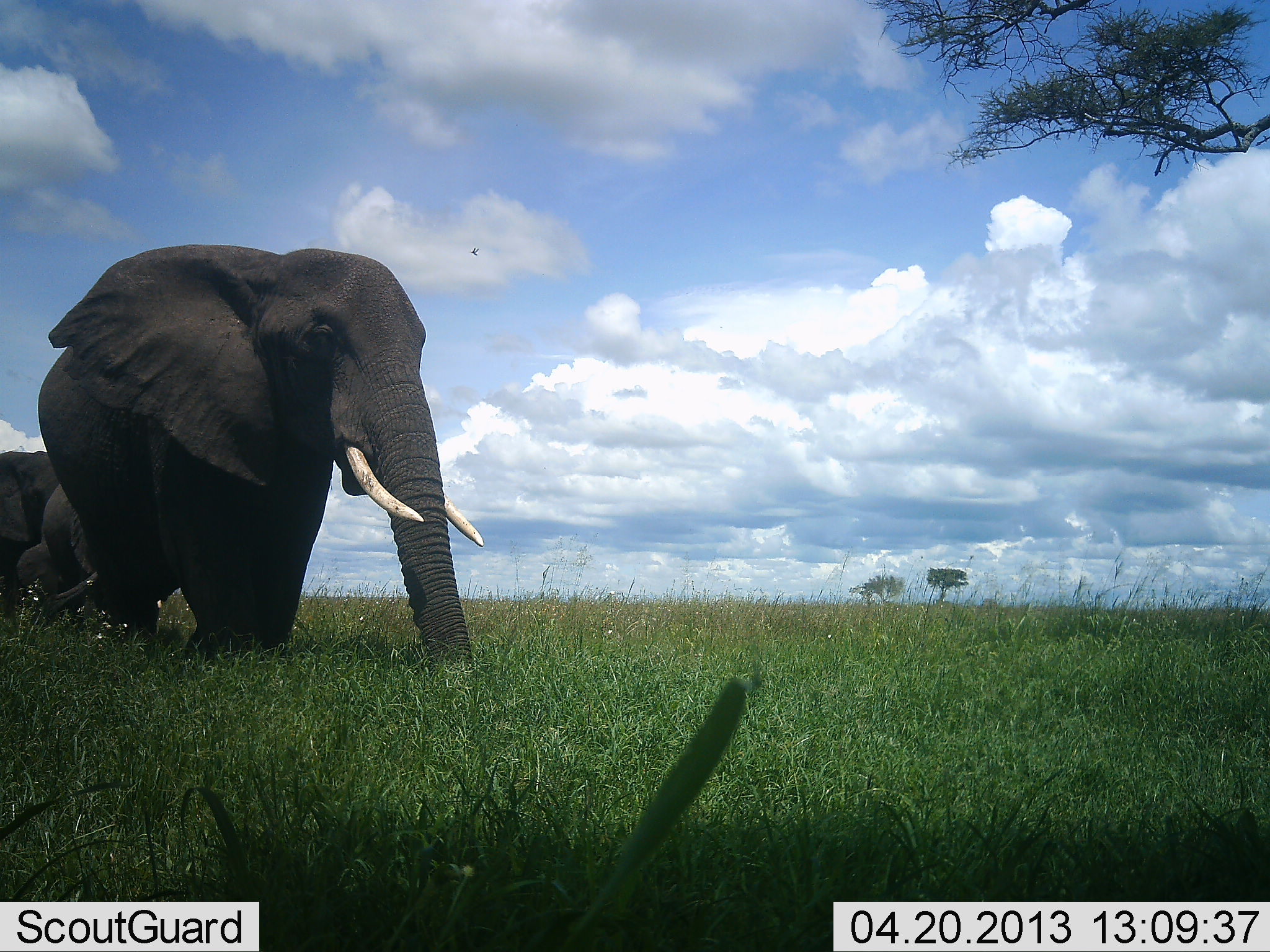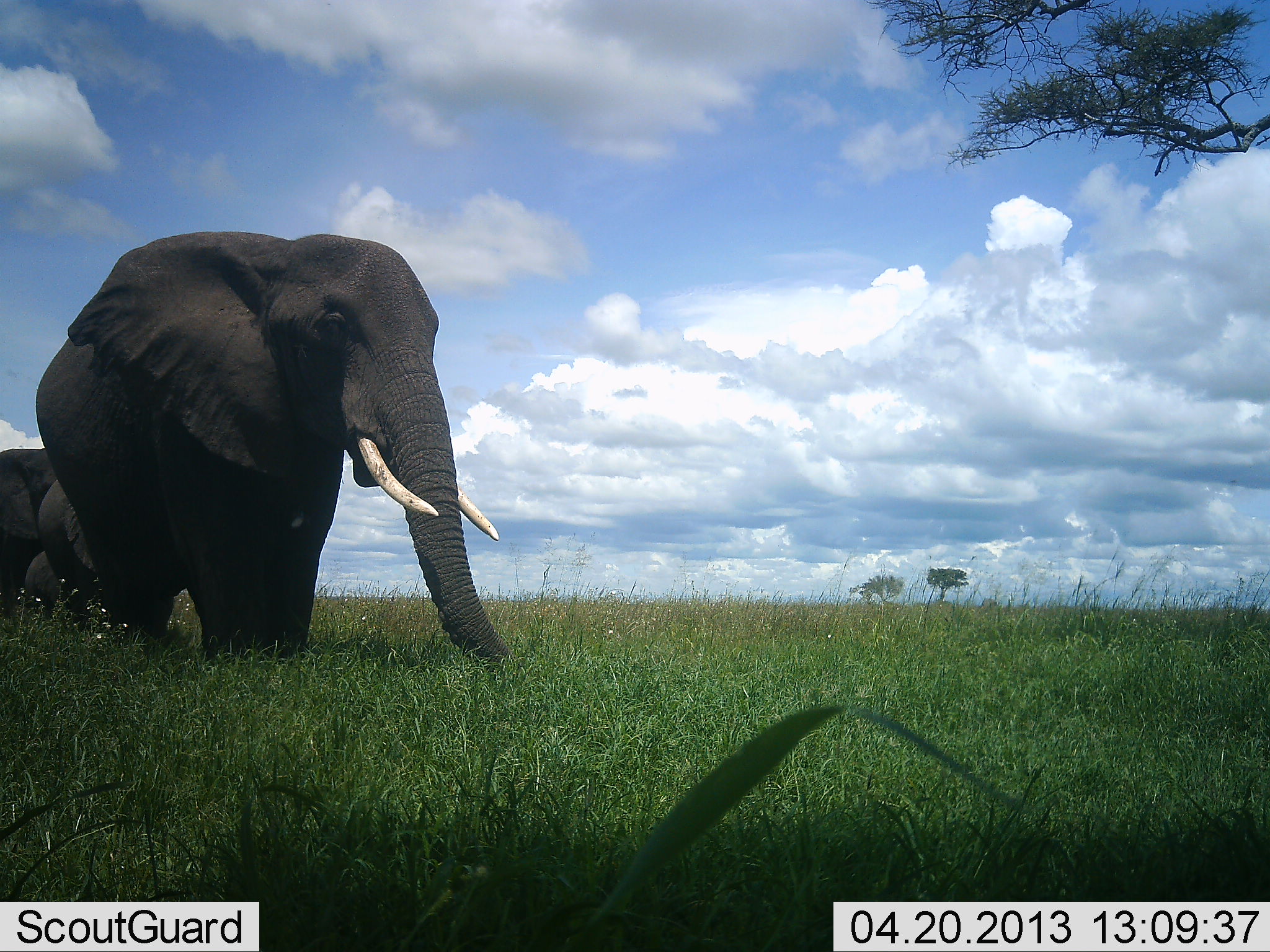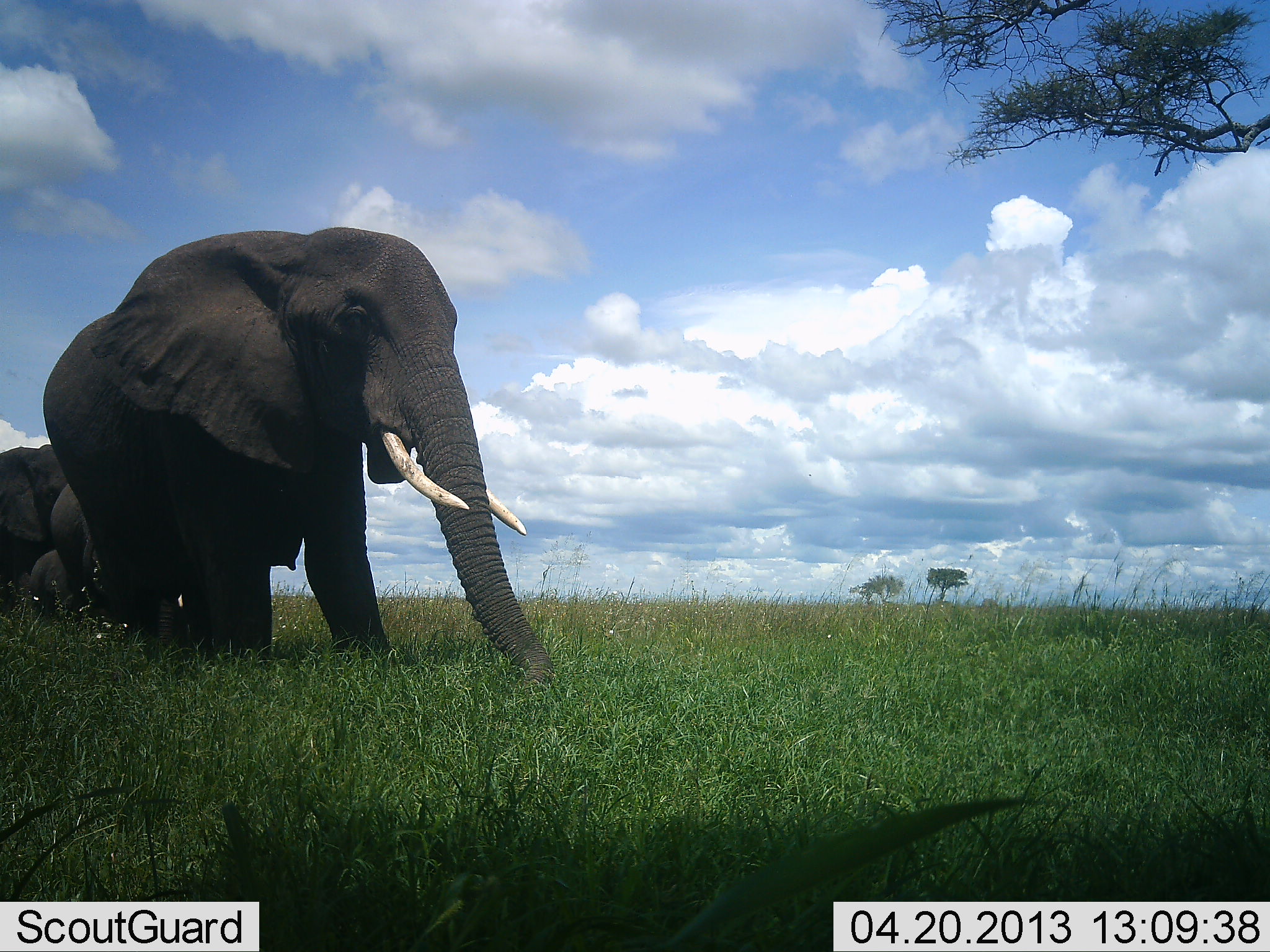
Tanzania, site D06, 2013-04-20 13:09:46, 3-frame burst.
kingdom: Animalia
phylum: Chordata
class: Mammalia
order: Proboscidea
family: Elephantidae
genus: Loxodonta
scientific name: Loxodonta africana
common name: african bush elephant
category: elephant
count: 3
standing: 11%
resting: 0%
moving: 100%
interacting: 0%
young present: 53%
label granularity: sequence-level